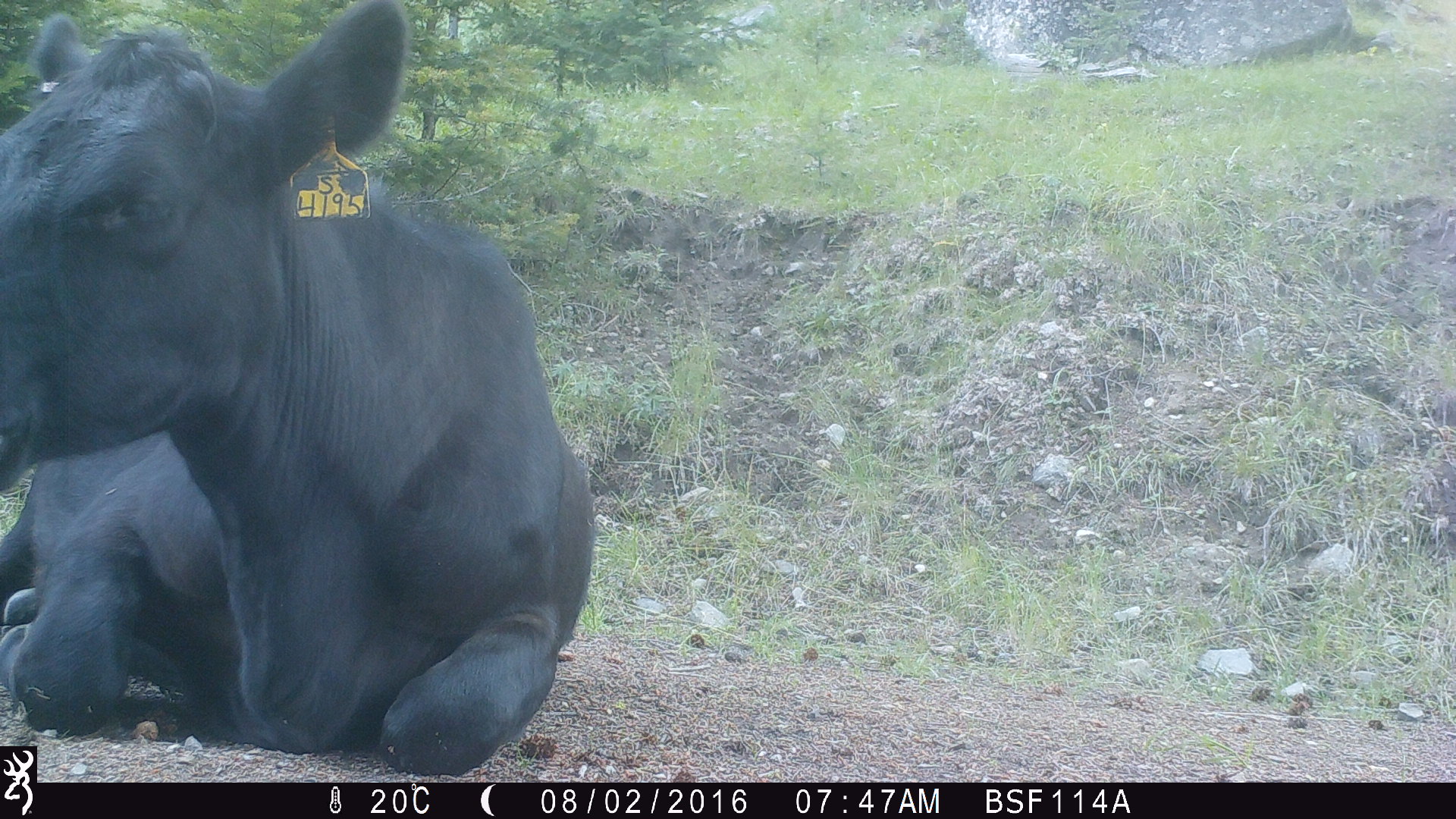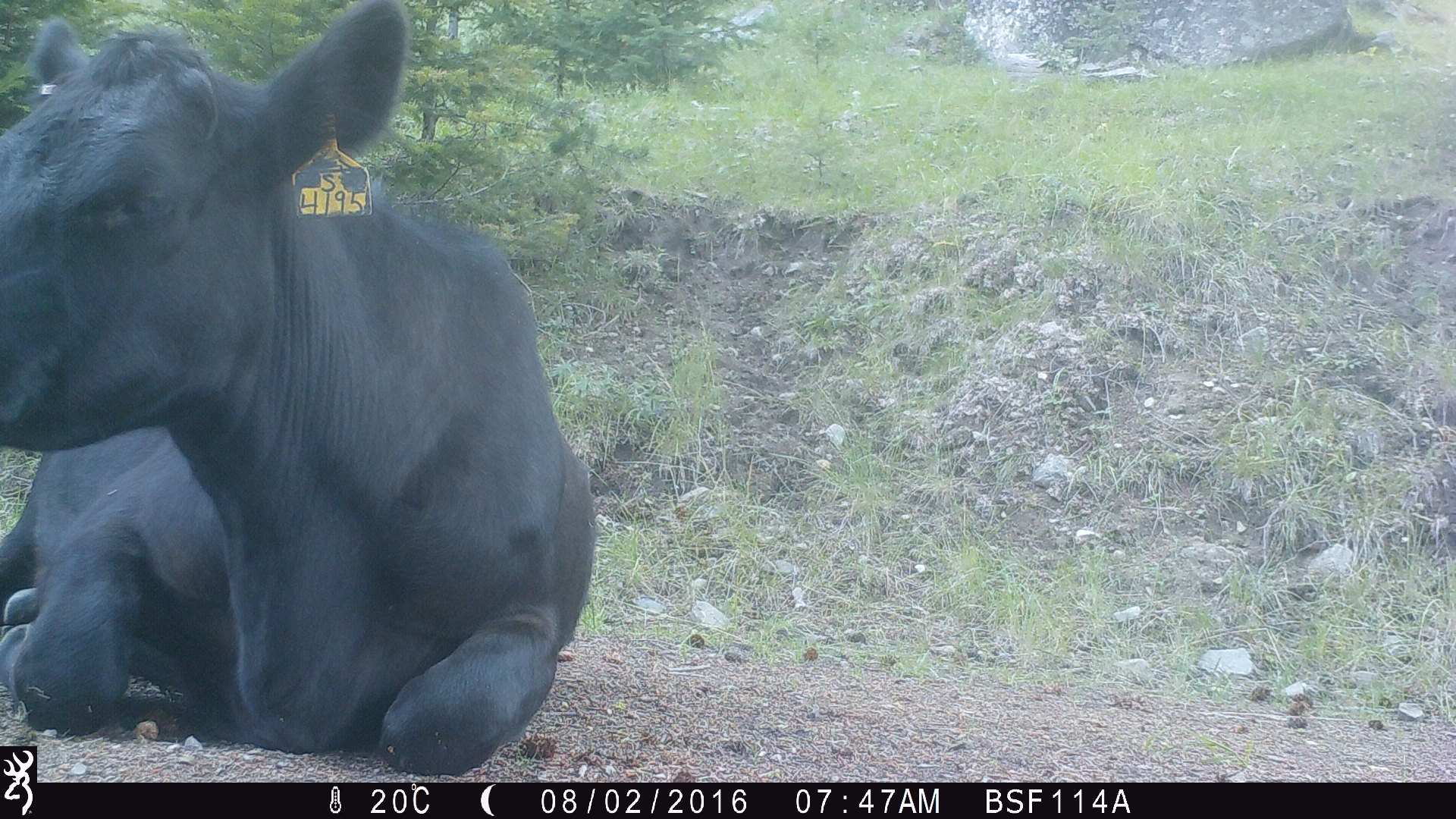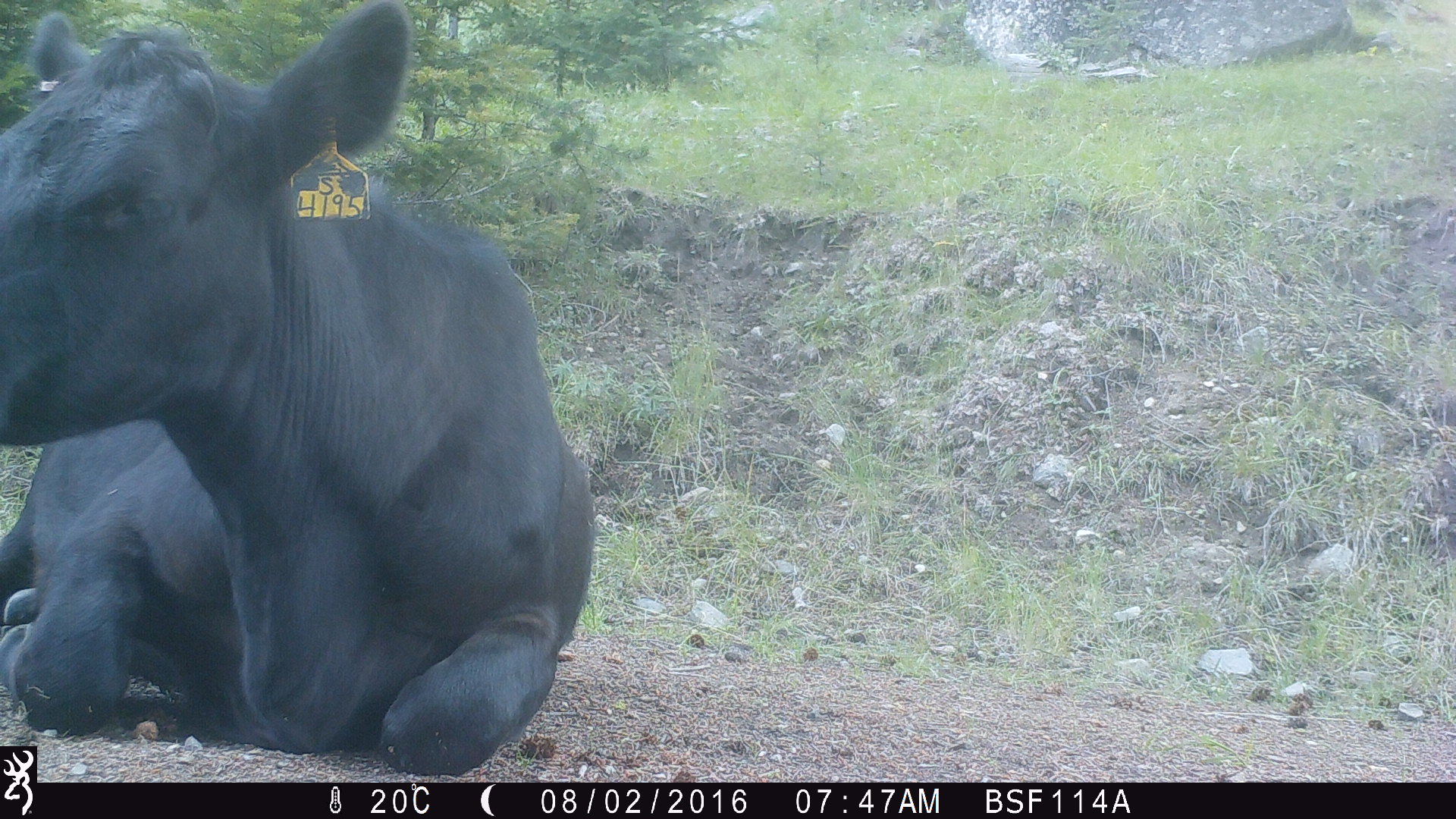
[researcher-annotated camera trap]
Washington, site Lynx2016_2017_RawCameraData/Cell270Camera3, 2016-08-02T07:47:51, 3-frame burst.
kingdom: Animalia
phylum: Chordata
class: Mammalia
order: Artiodactyla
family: Bovidae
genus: Bos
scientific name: Bos taurus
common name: domestic cattle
Domestic cattle (Bos taurus). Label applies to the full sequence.